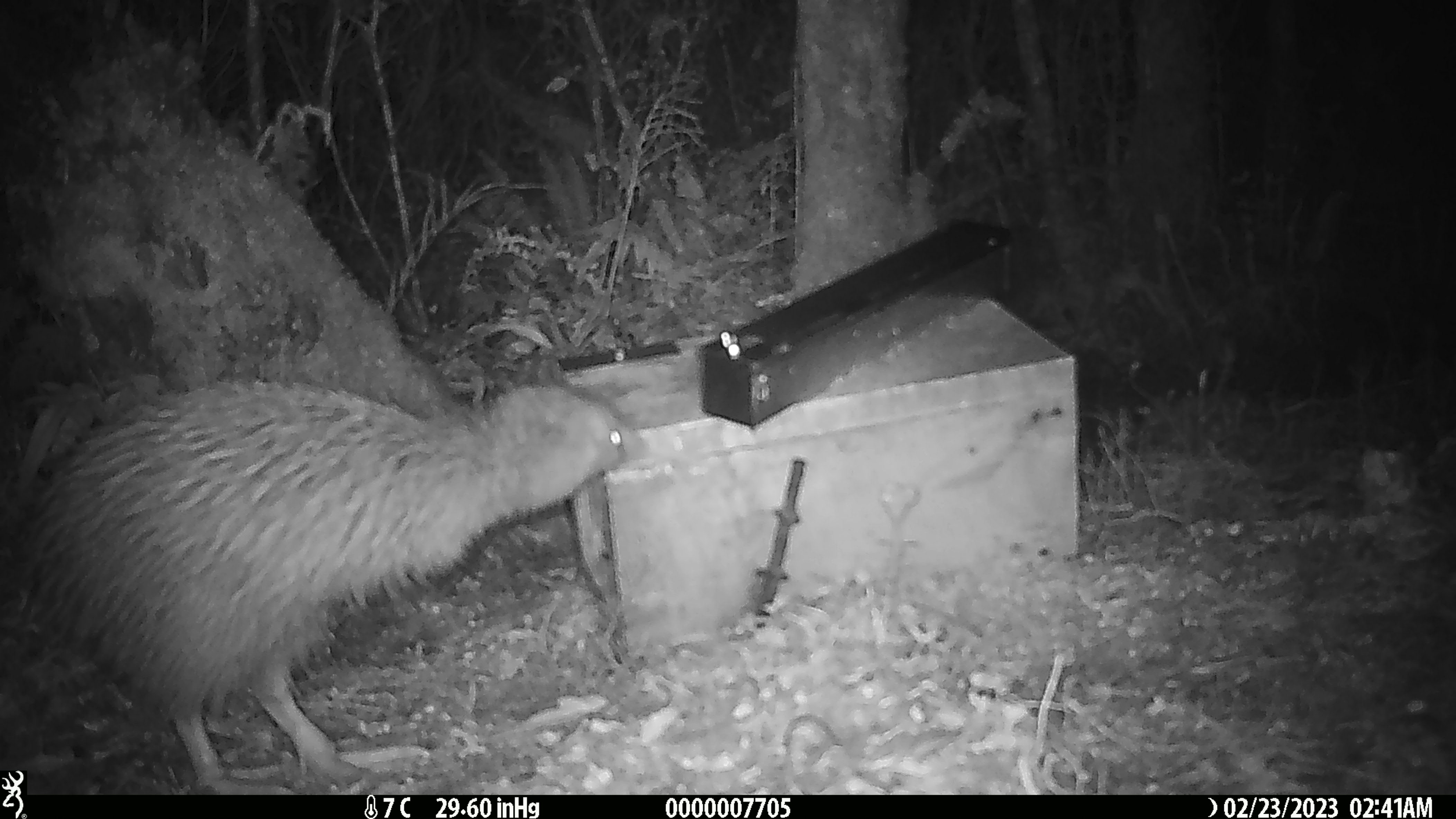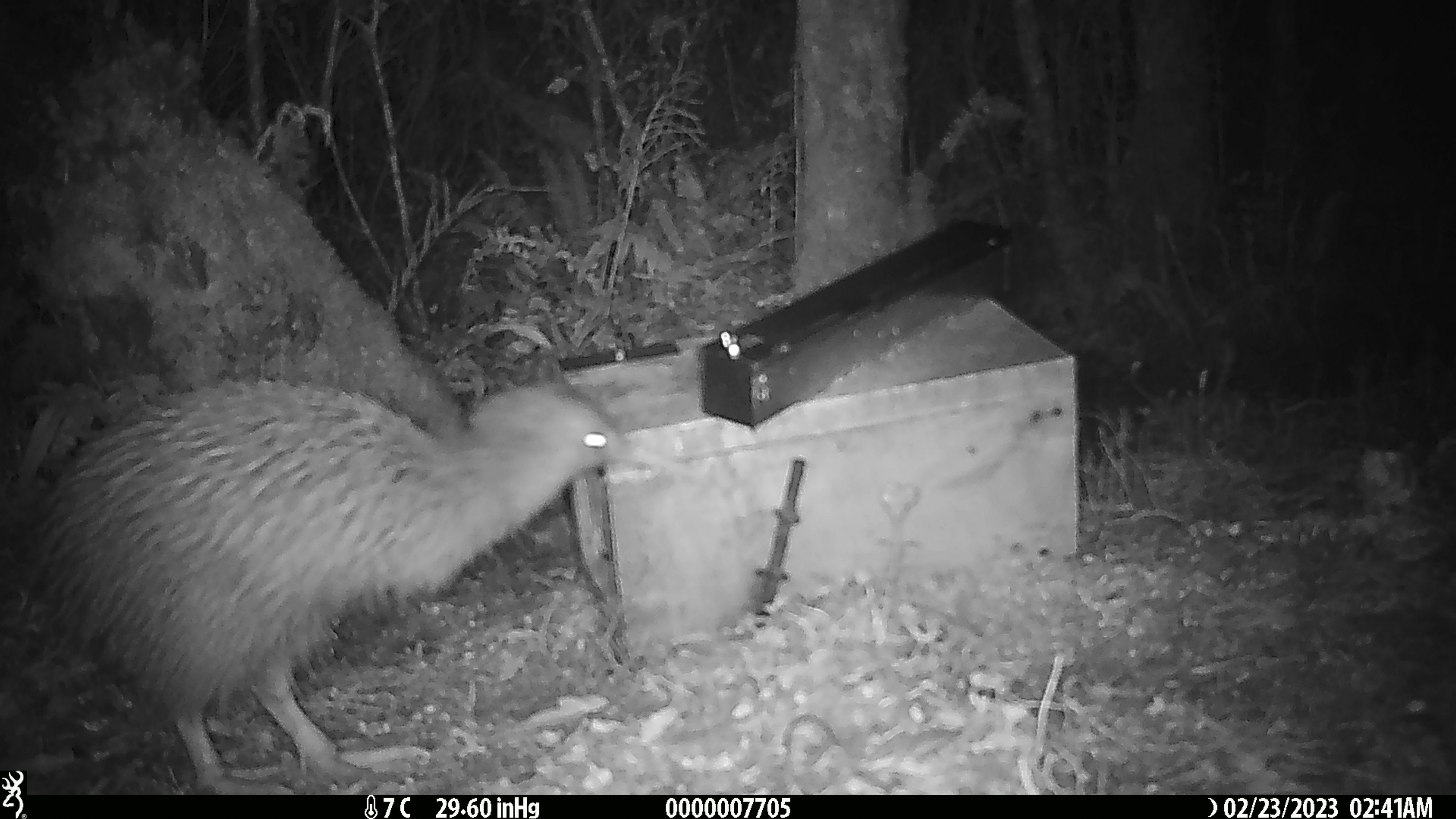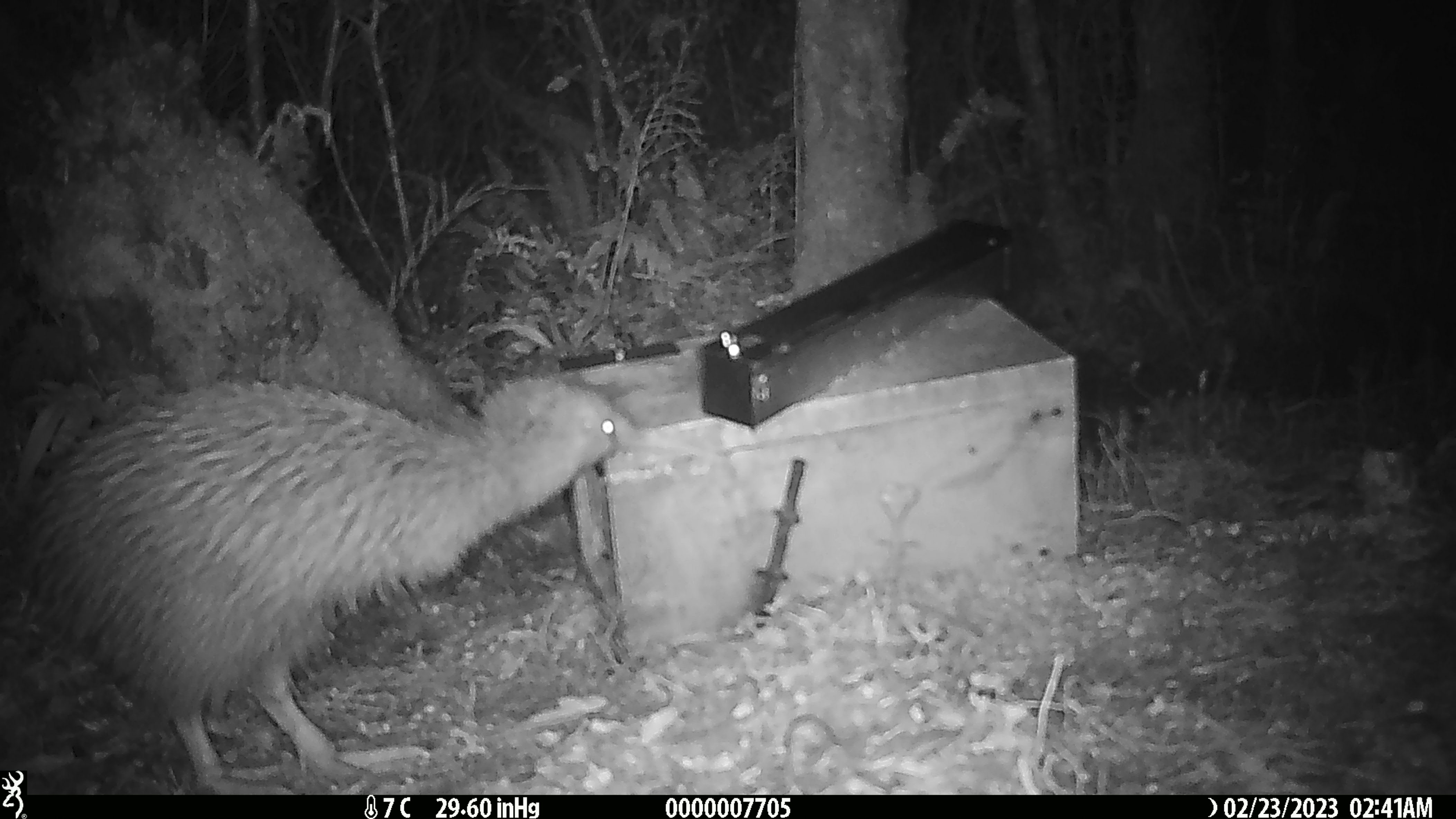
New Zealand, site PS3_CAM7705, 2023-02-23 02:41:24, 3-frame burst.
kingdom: Animalia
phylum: Chordata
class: Aves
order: Apterygiformes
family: Apterygidae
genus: Apteryx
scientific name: Apteryx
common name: kiwi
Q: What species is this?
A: Kiwi (Apteryx).